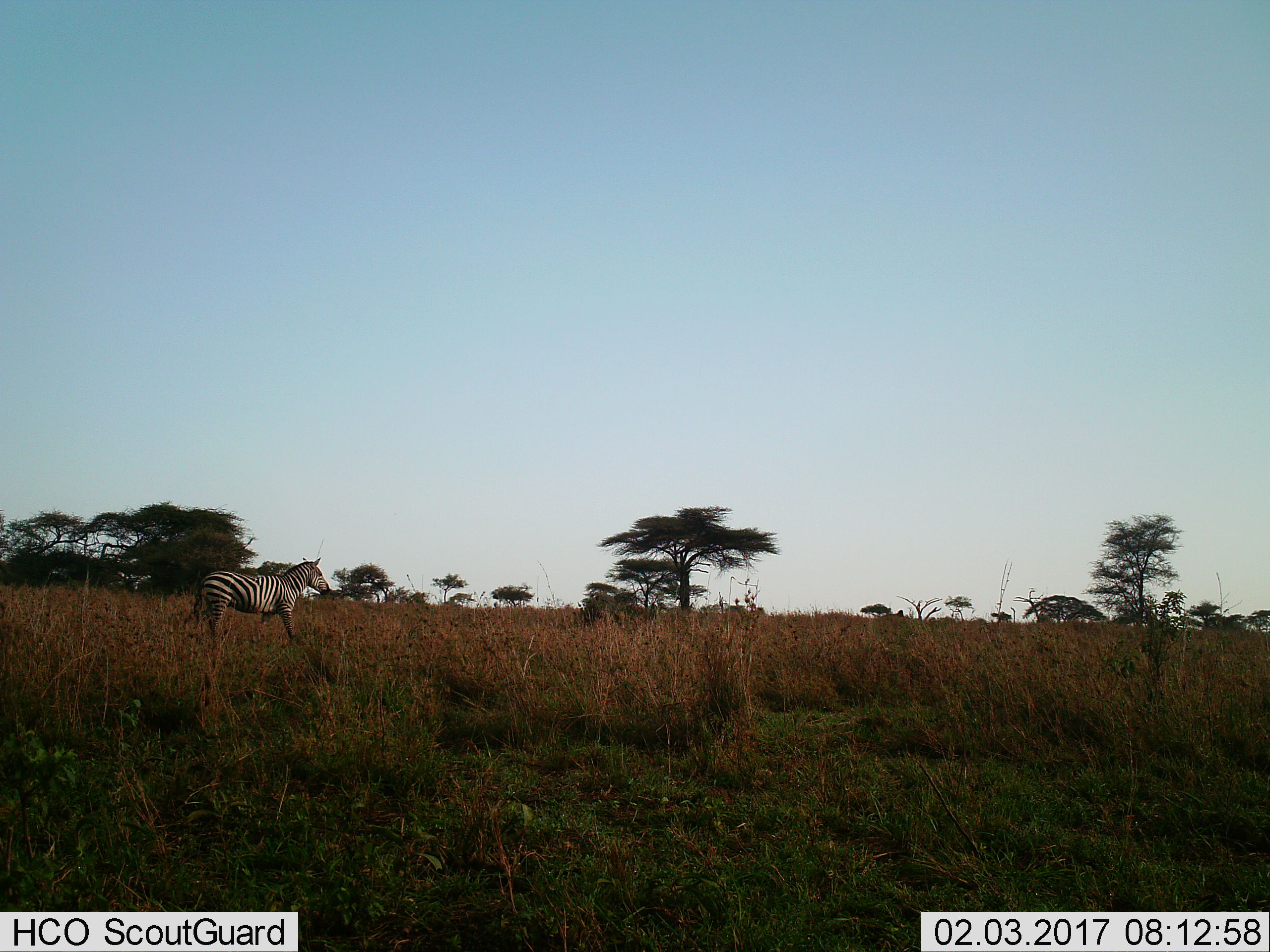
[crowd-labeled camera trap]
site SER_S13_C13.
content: unidentified animal